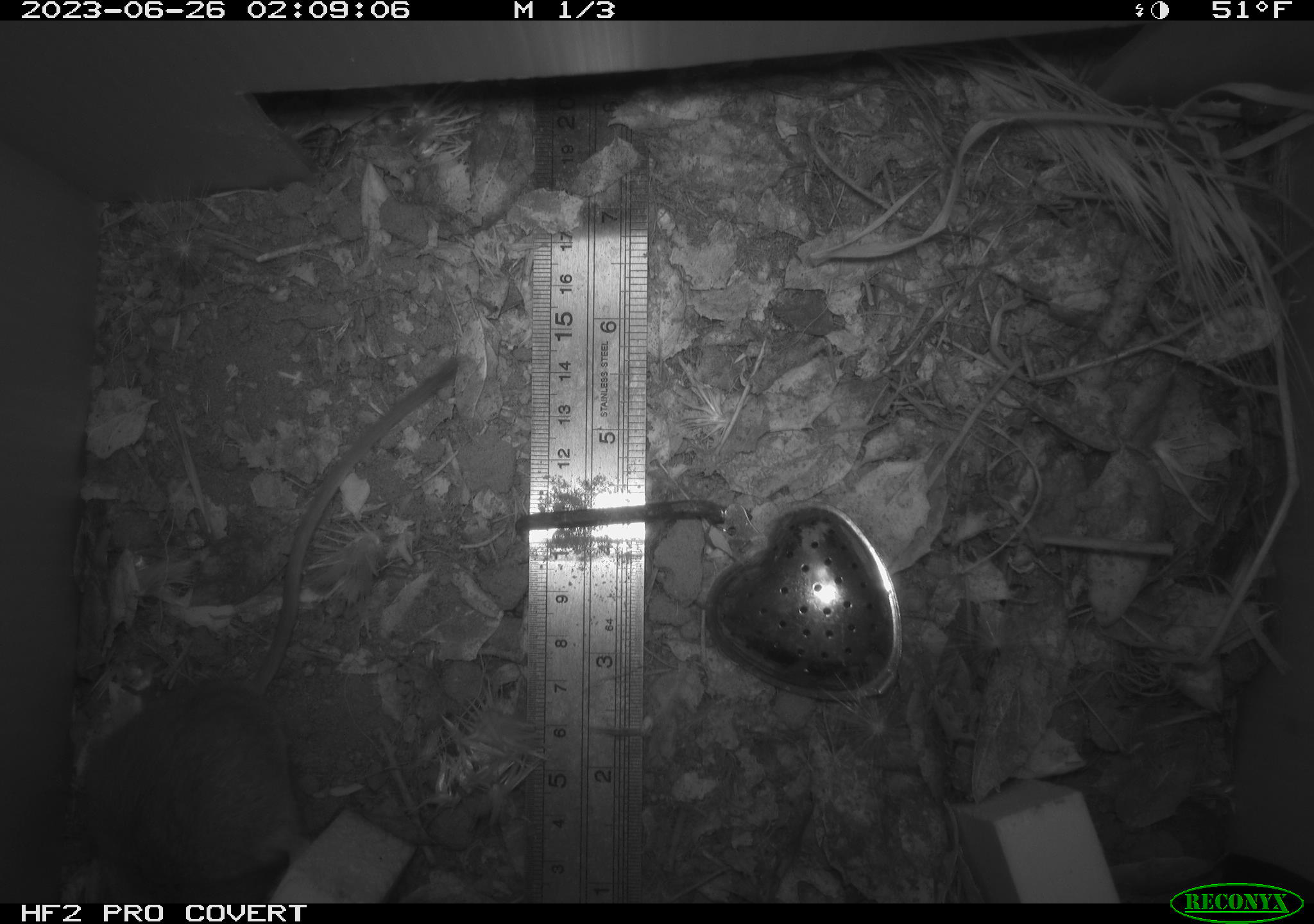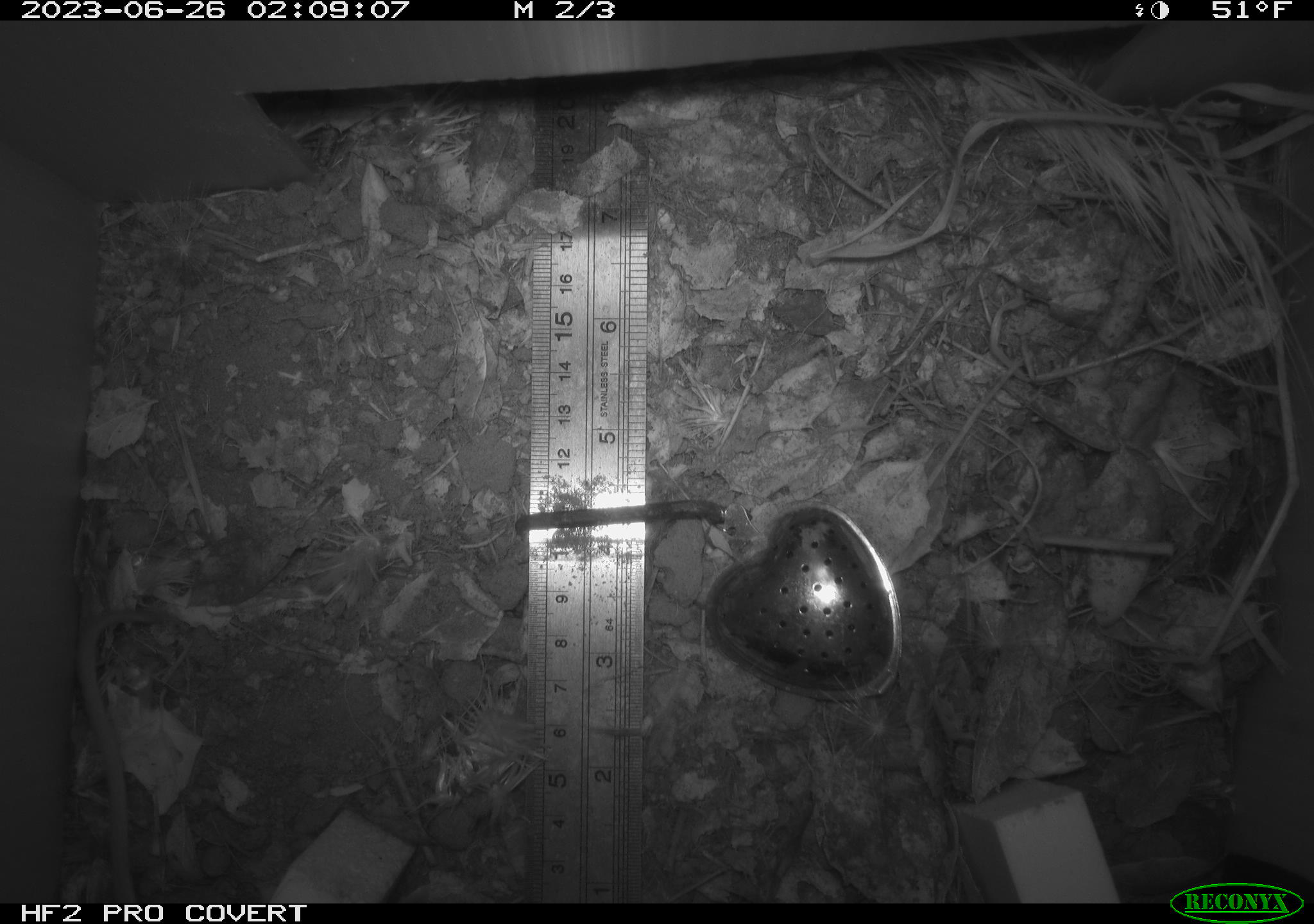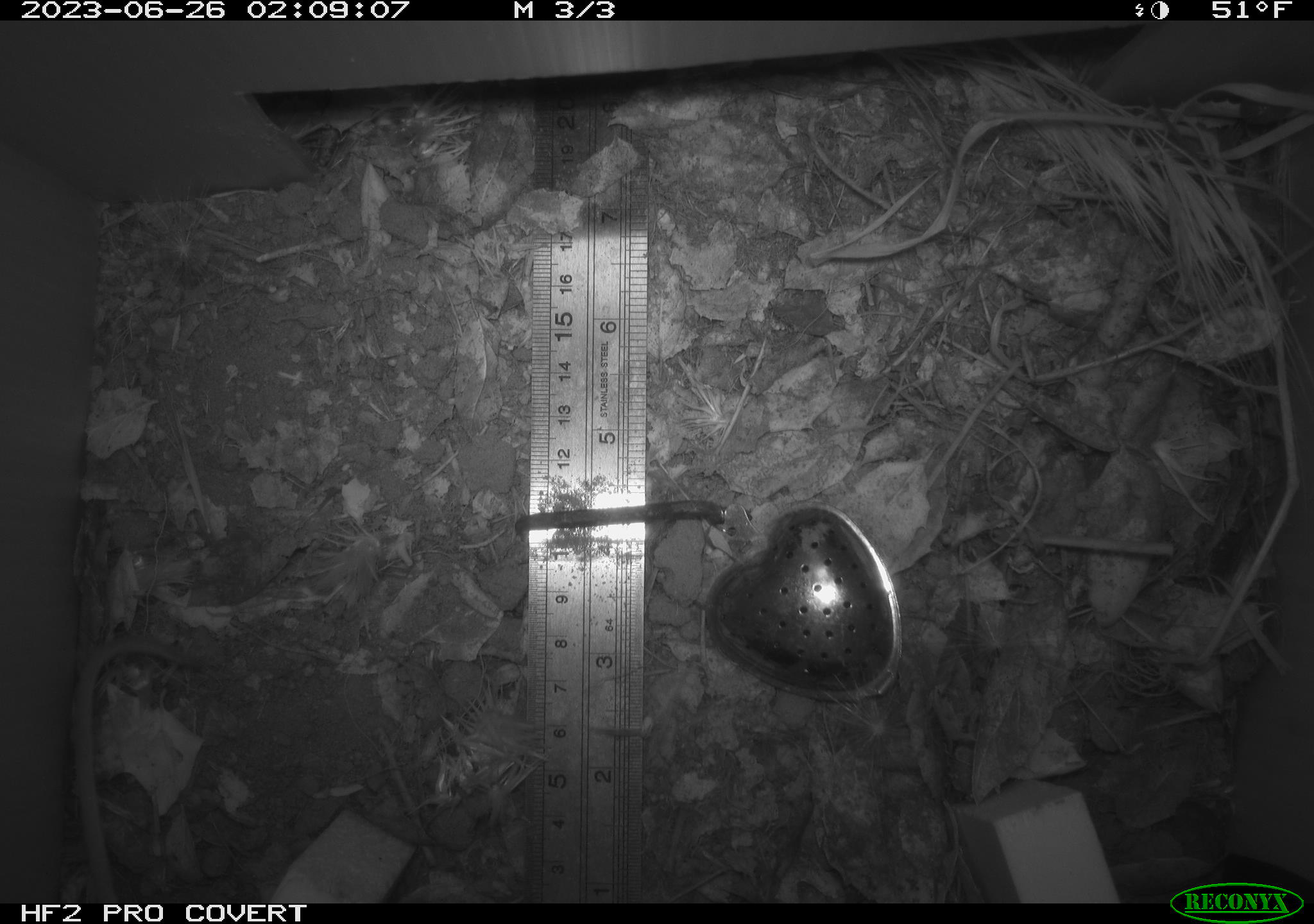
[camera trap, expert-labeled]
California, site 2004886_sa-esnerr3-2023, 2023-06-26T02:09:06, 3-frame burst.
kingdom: Animalia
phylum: Chordata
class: Mammalia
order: Rodentia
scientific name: Rodentia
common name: mouse species